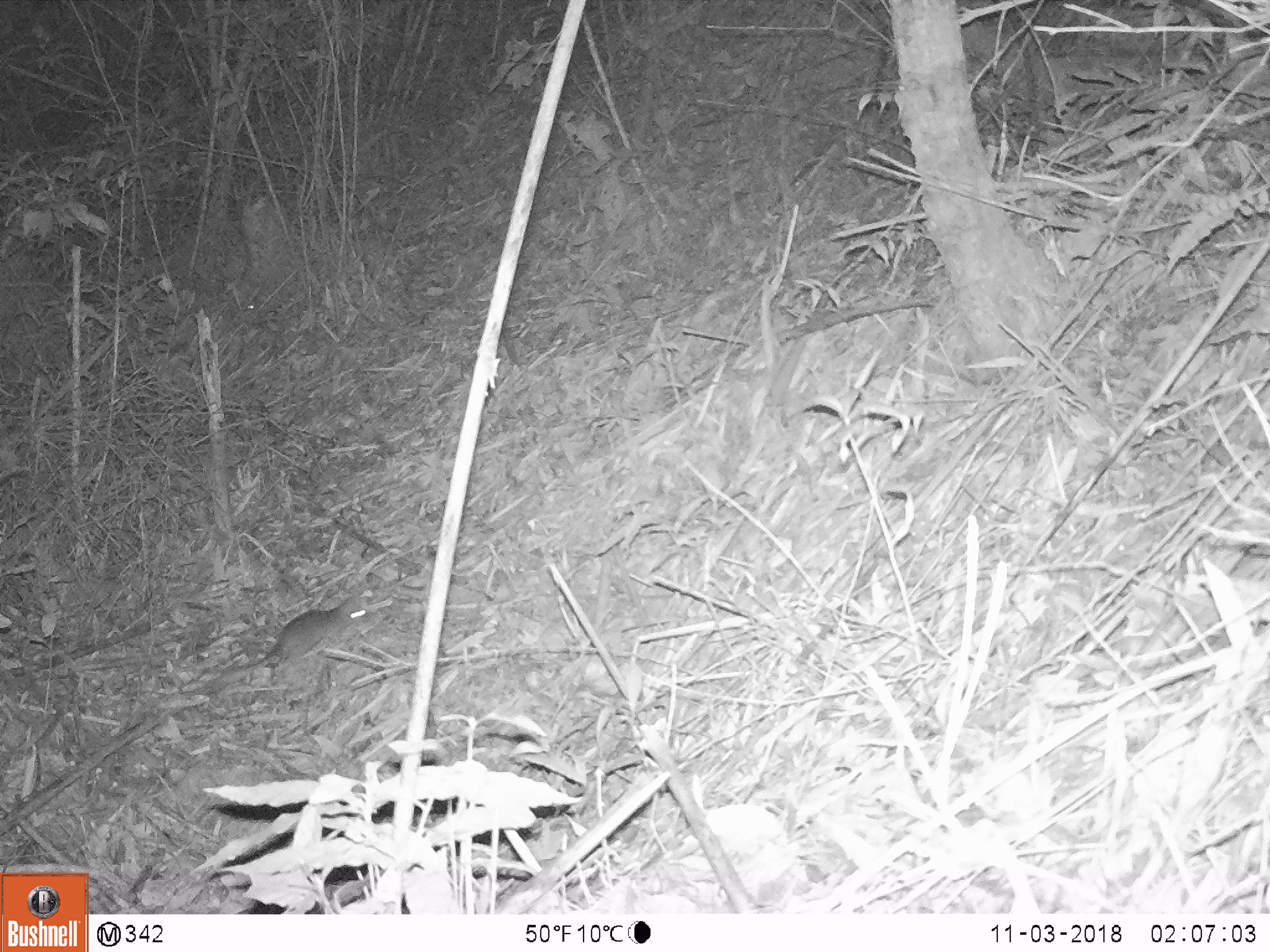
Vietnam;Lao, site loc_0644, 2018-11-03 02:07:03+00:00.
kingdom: Animalia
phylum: Chordata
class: Mammalia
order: Rodentia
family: Muridae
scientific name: Muridae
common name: old-world mice and rats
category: unidentified murid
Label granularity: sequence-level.